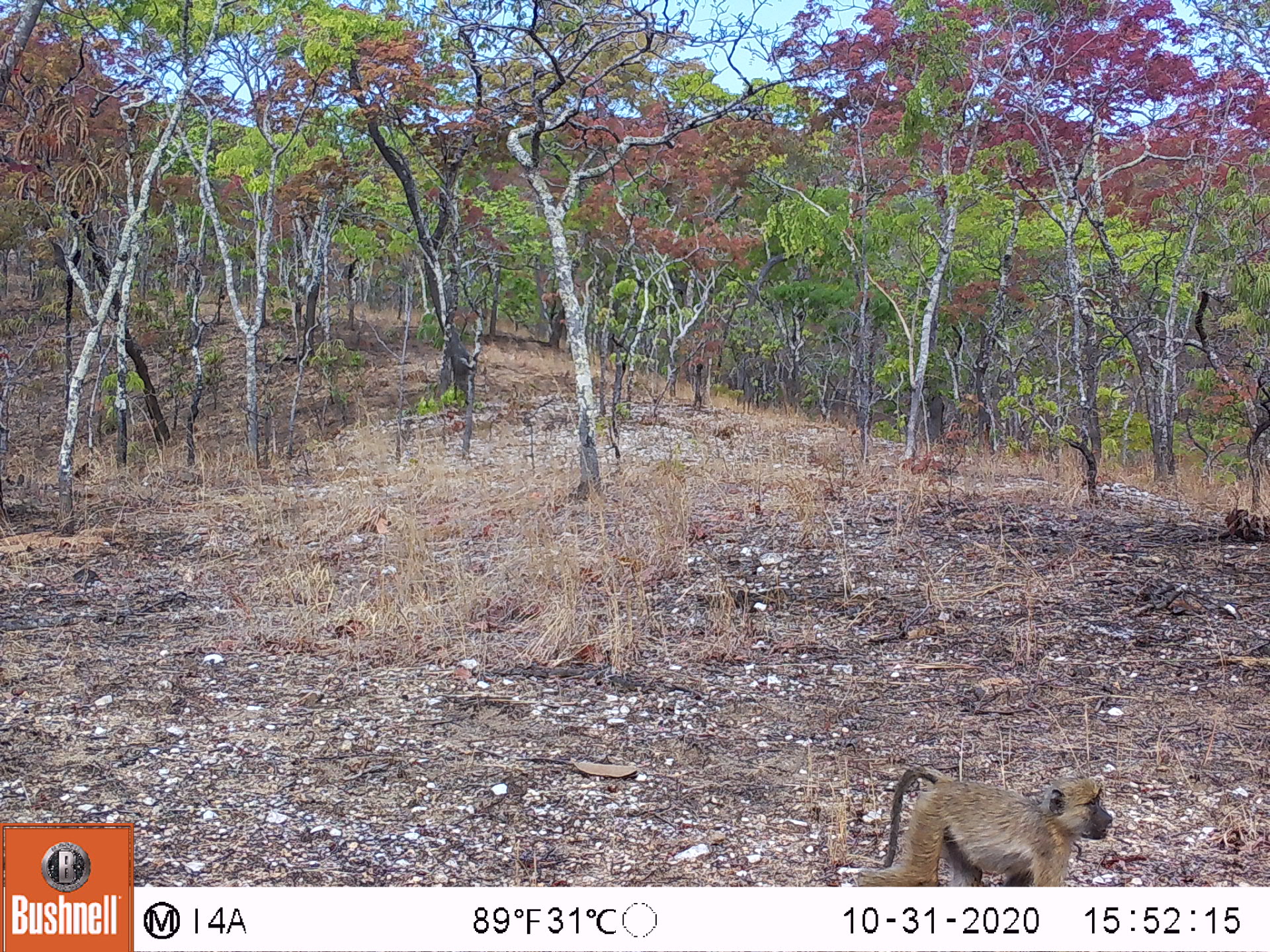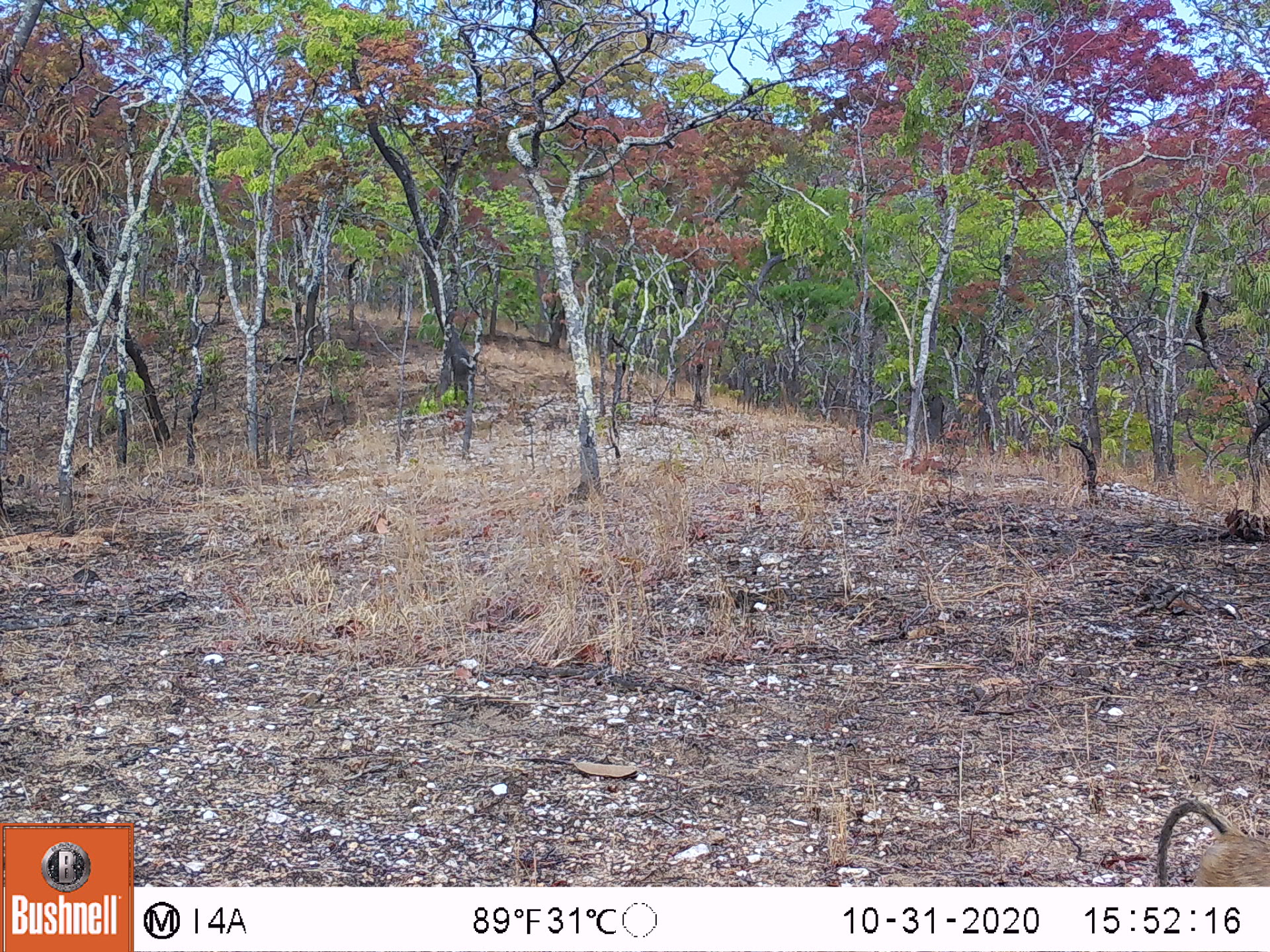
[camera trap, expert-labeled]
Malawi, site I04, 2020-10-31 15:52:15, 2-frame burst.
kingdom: Animalia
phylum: Chordata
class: Mammalia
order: Primates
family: Cercopithecidae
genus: Papio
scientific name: Papio cynocephalus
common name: yellow baboon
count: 1